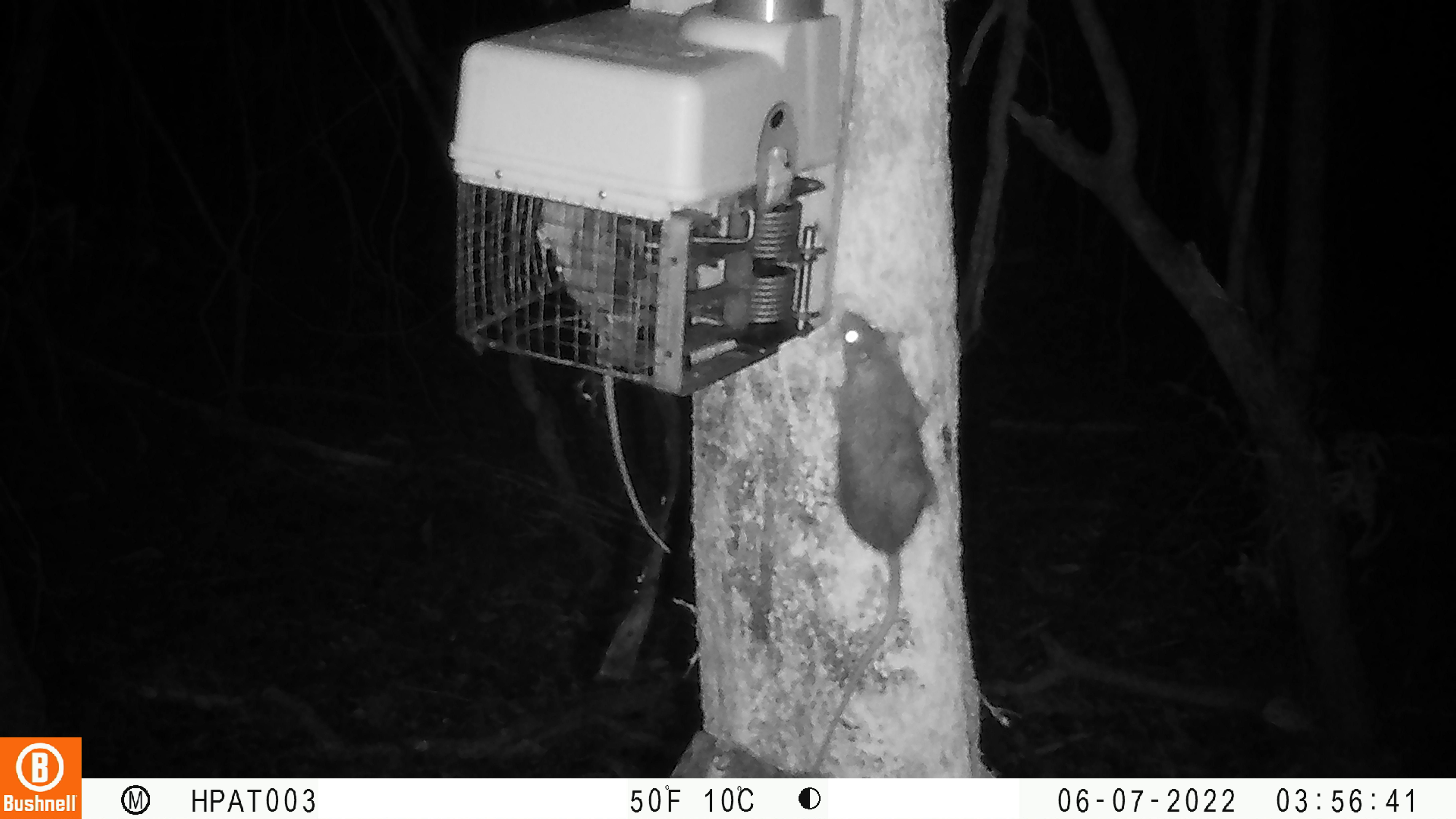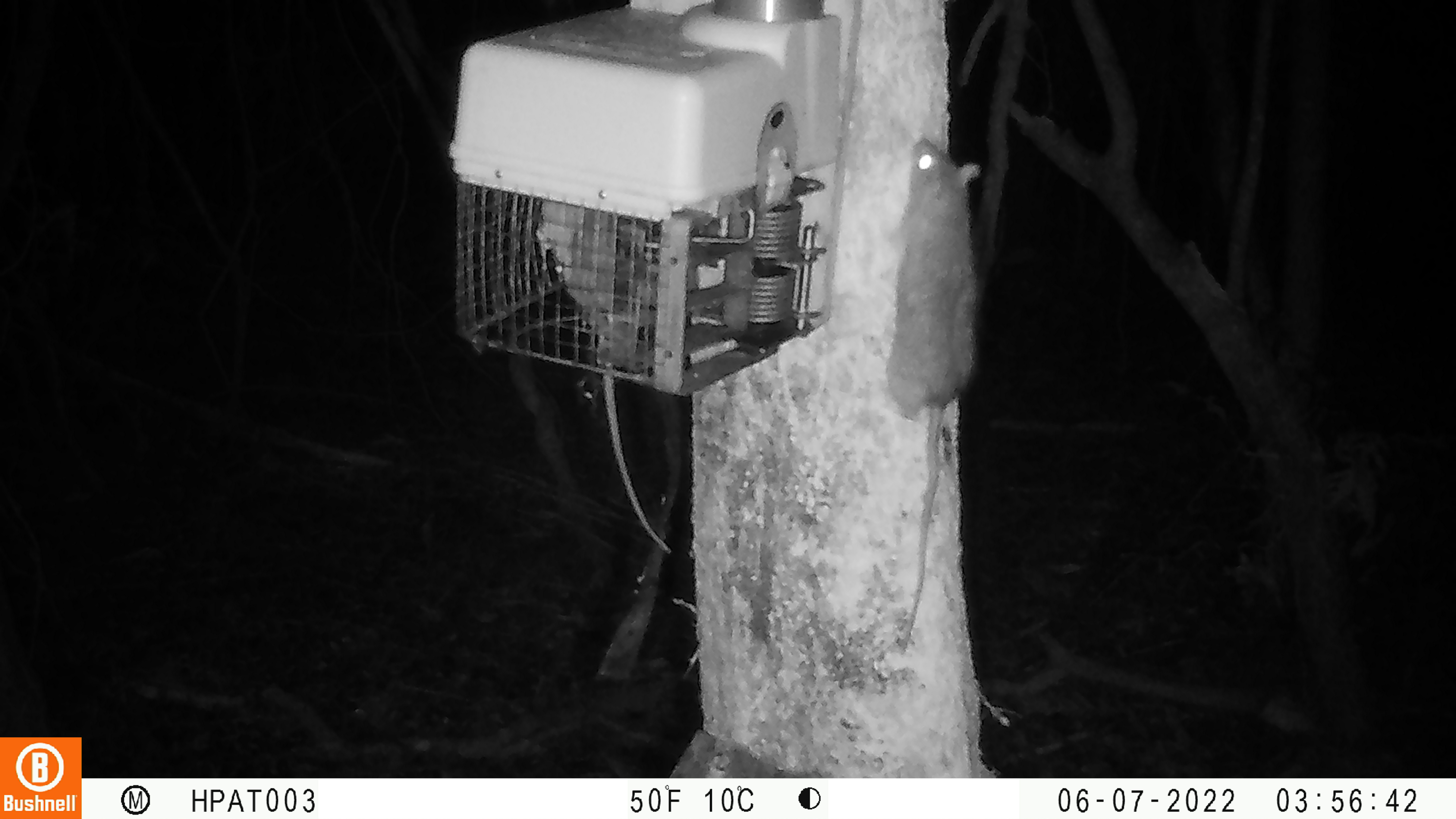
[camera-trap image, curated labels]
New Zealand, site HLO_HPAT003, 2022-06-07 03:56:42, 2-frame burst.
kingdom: Animalia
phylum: Chordata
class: Mammalia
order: Rodentia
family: Muridae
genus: Rattus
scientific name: Rattus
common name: rat